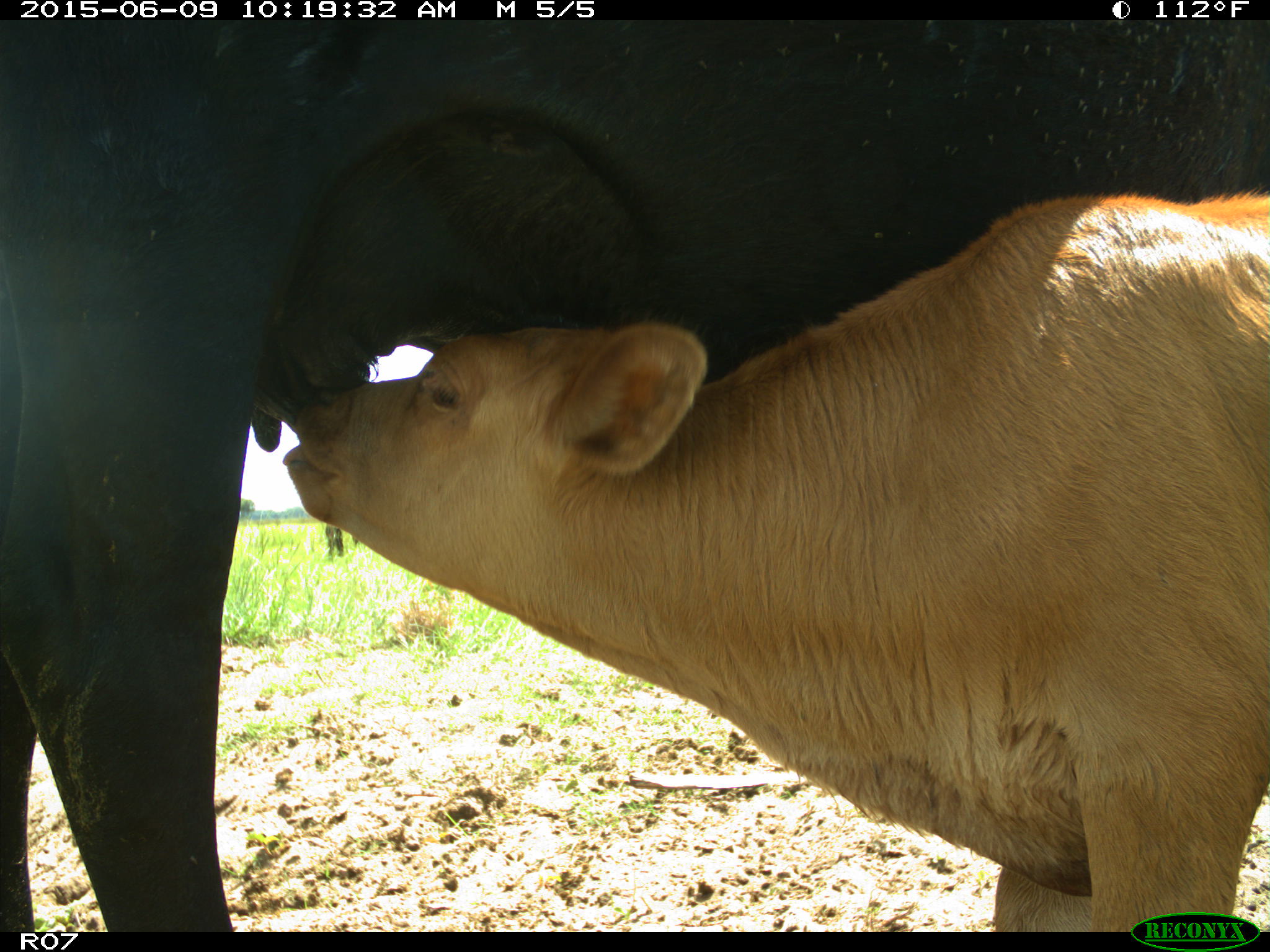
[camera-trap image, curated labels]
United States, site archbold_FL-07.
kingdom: Animalia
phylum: Chordata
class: Mammalia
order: Artiodactyla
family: Bovidae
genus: Bos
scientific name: Bos taurus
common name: domestic cow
Bos taurus (domestic cow).